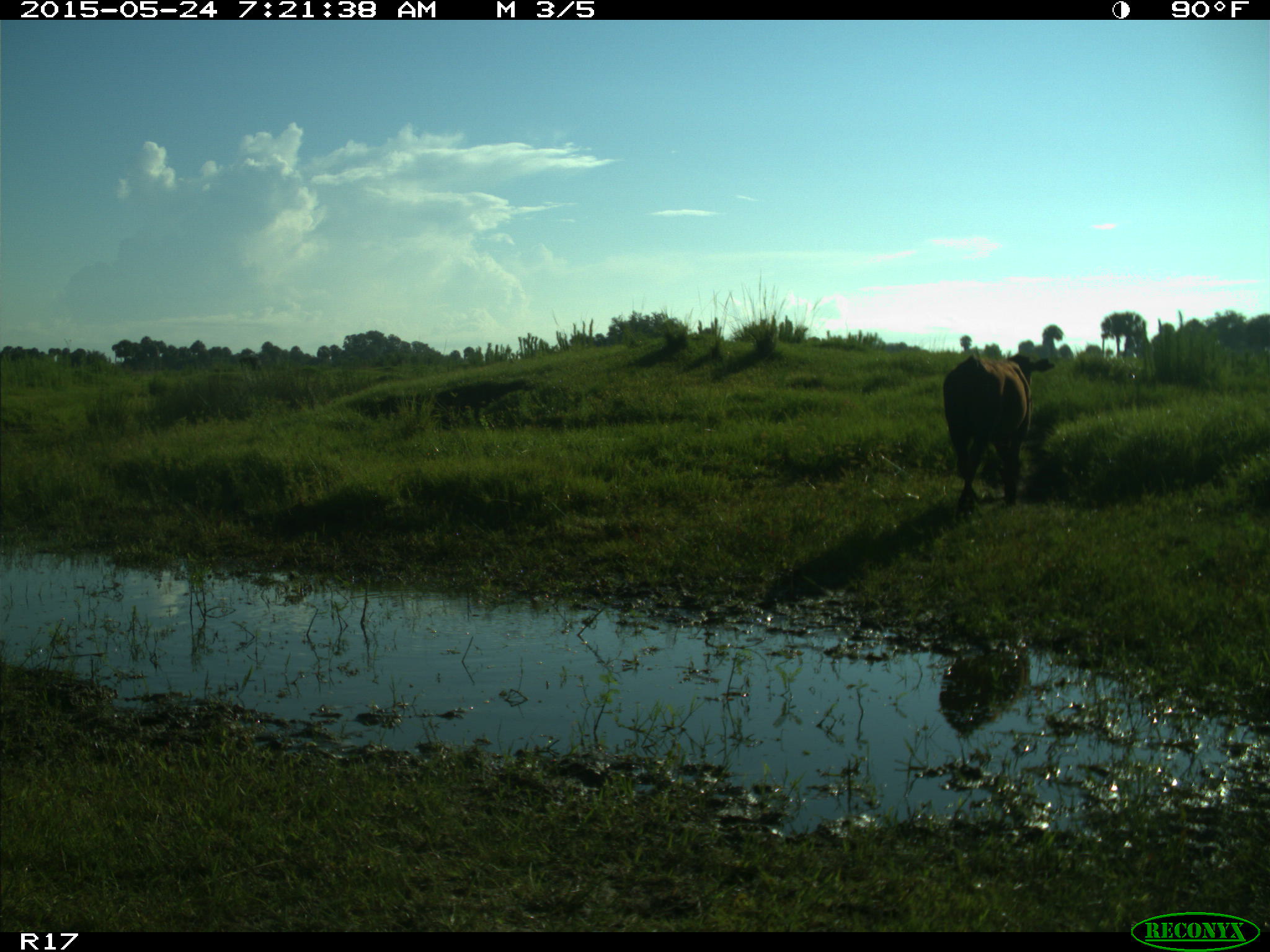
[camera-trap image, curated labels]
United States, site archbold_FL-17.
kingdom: Animalia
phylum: Chordata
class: Mammalia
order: Artiodactyla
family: Bovidae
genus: Bos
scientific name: Bos taurus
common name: domestic cow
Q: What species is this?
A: Bos taurus (domestic cow).